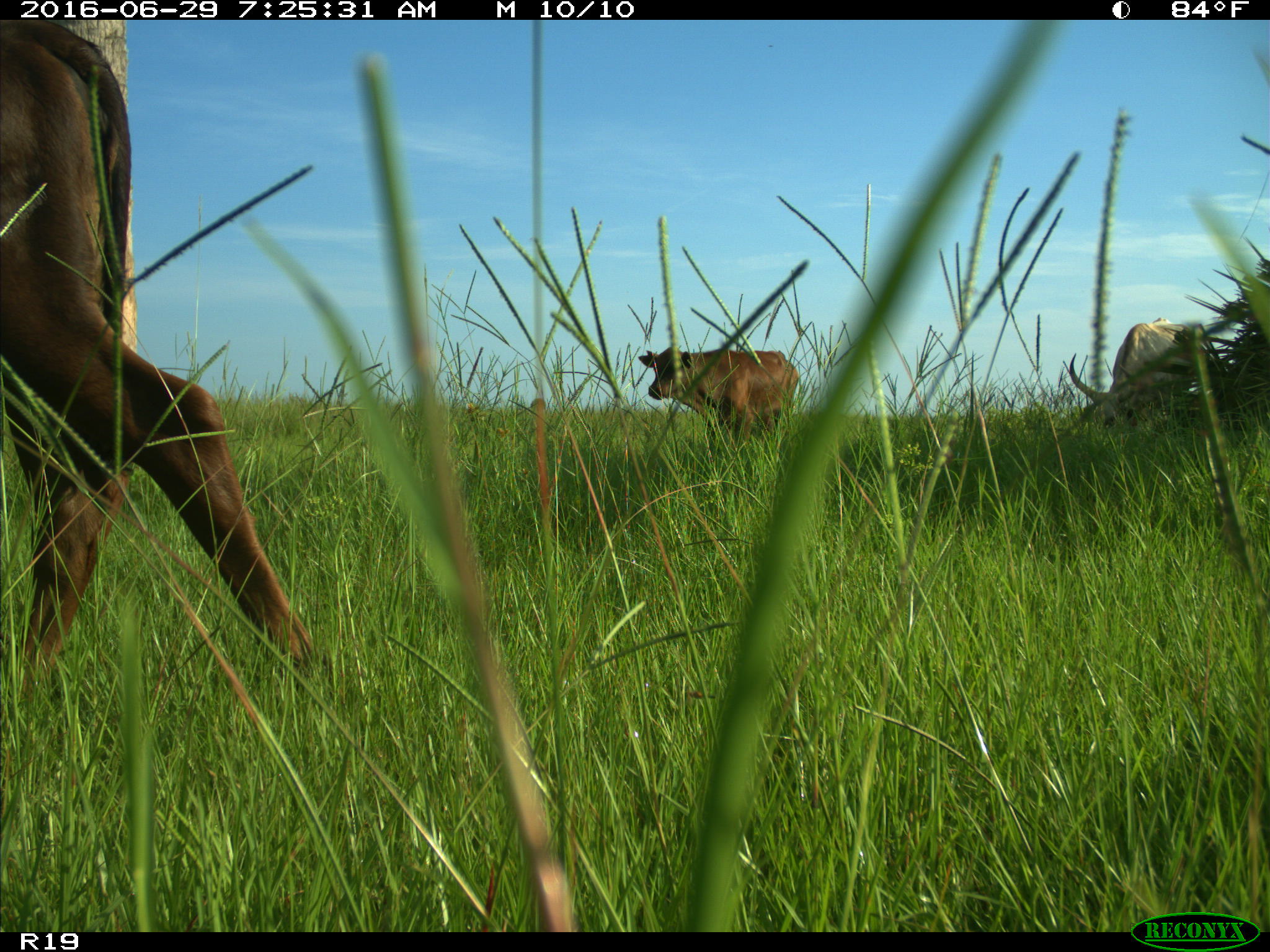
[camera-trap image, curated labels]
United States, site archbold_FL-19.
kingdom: Animalia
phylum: Chordata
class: Mammalia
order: Artiodactyla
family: Bovidae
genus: Bos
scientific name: Bos taurus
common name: domestic cow